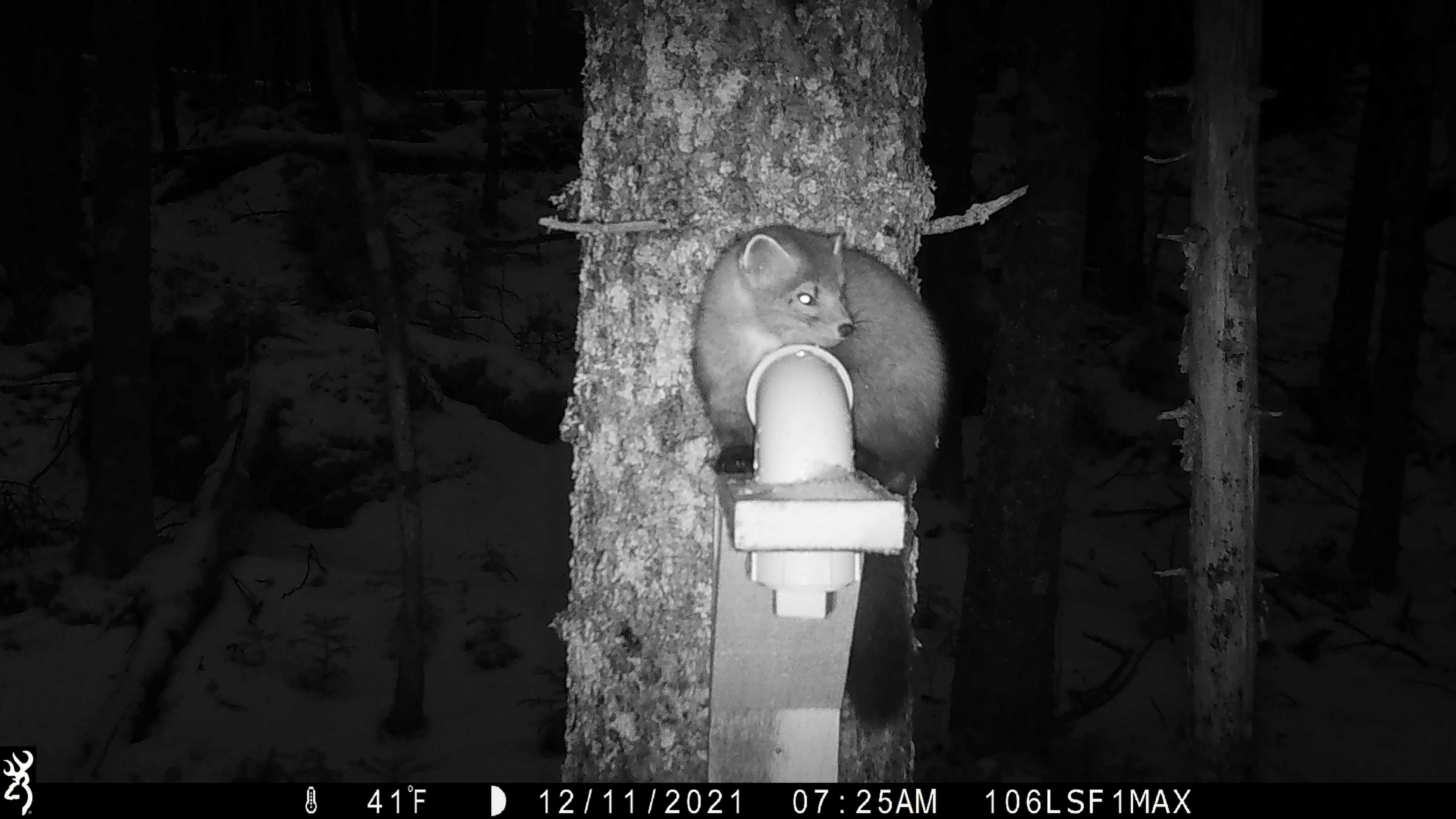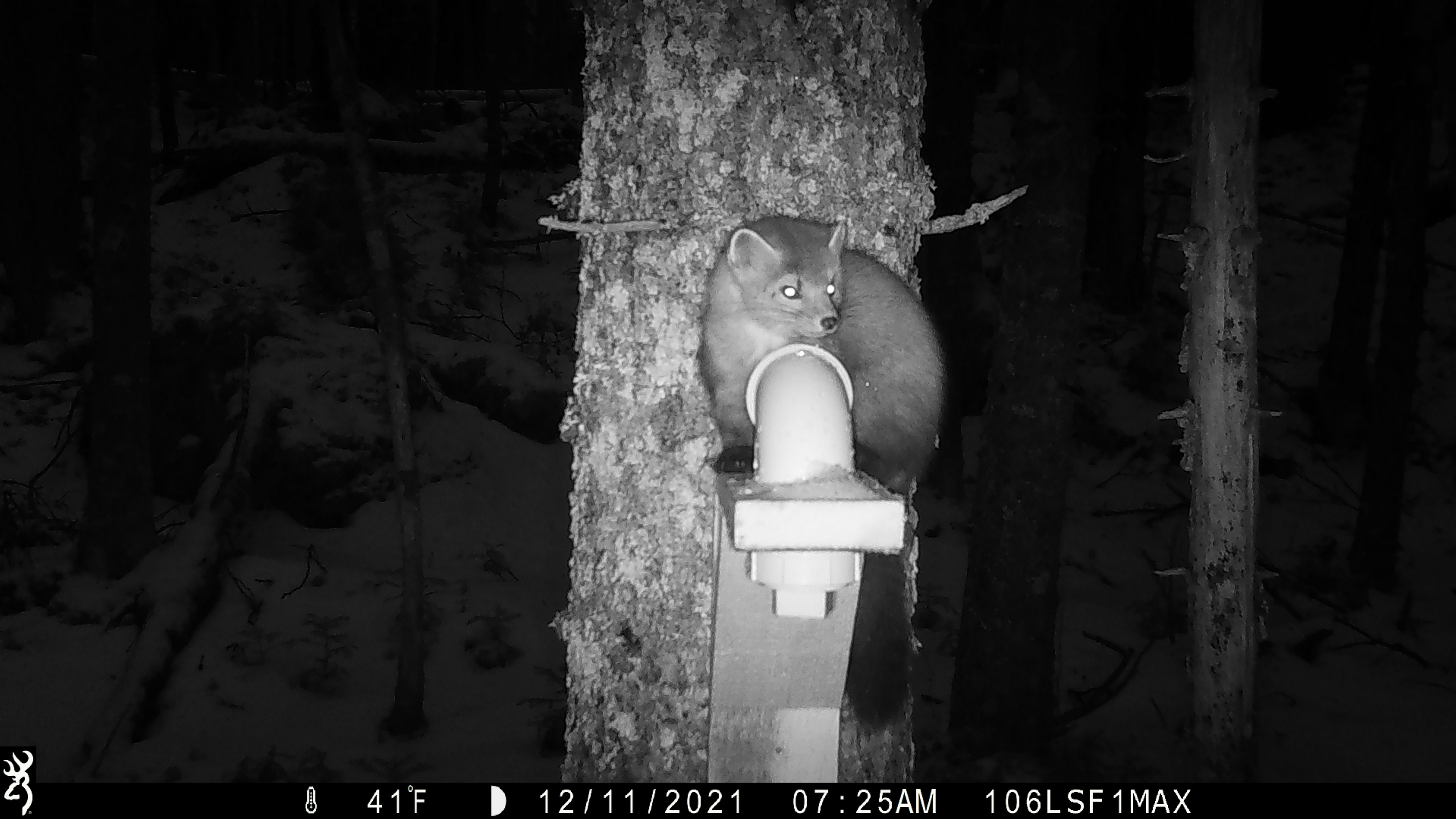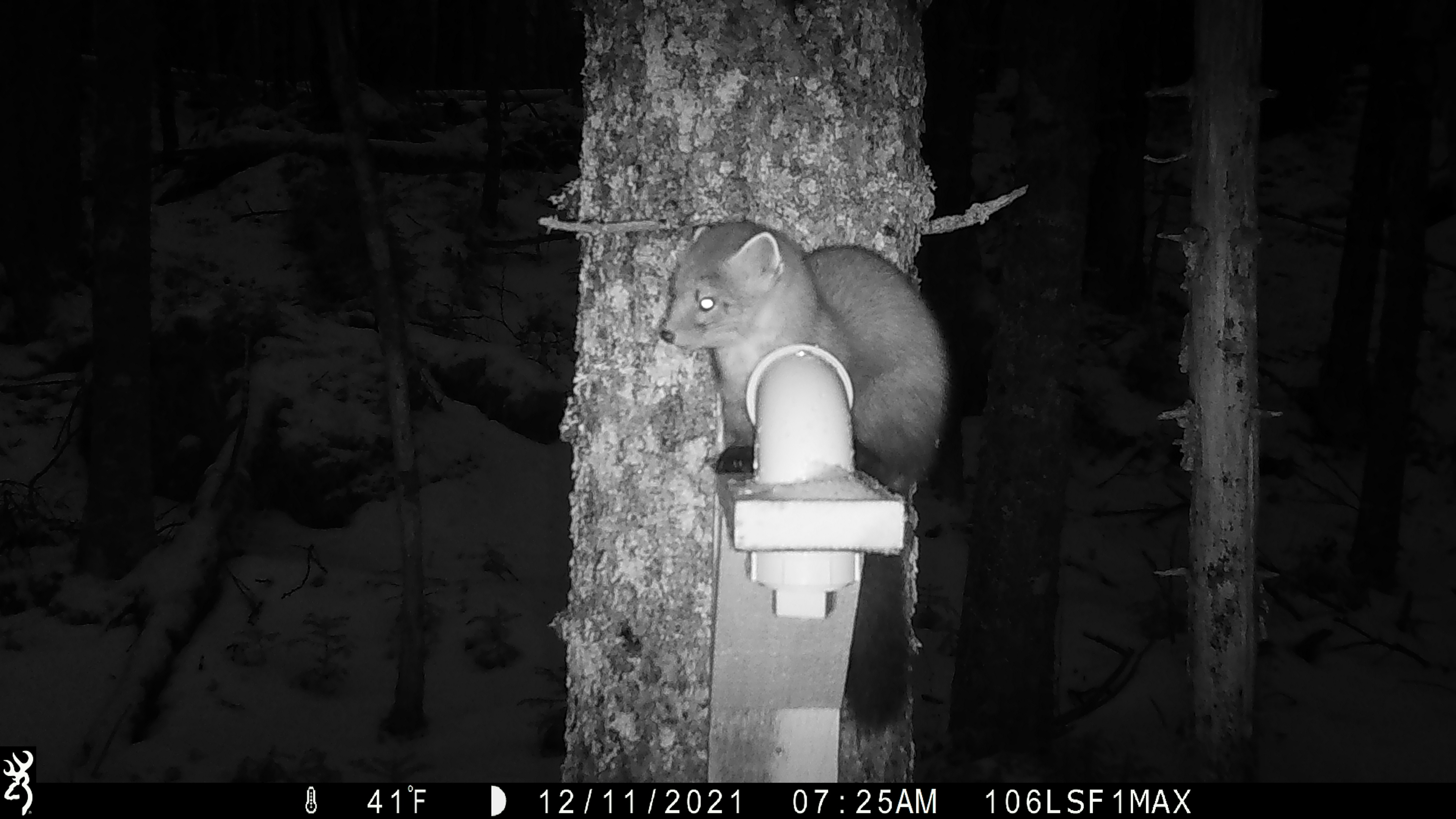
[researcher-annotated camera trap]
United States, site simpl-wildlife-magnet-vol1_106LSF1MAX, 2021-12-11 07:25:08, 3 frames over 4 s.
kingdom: Animalia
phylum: Chordata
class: Mammalia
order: Carnivora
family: Mustelidae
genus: Martes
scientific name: Martes americana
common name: american marten